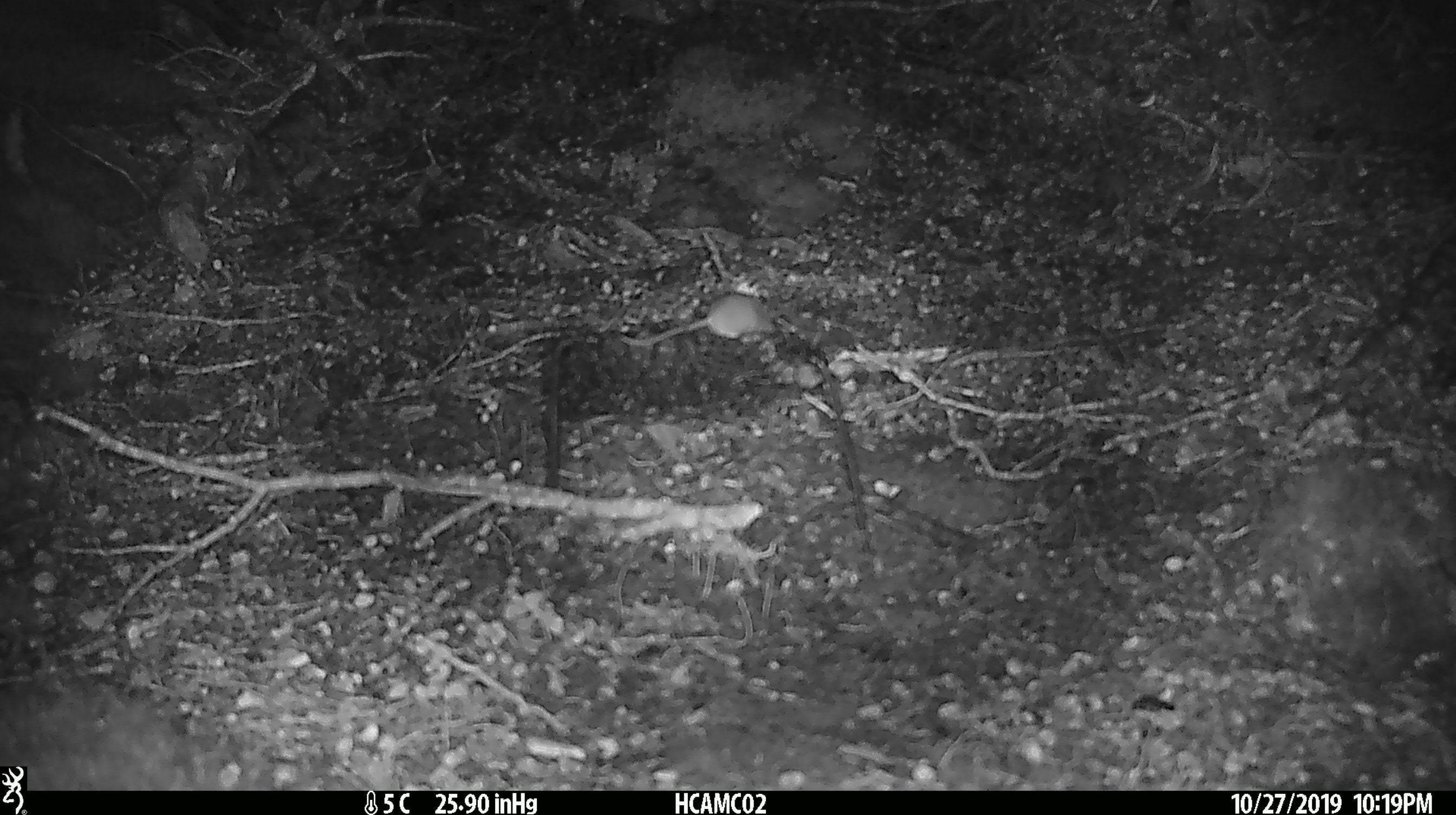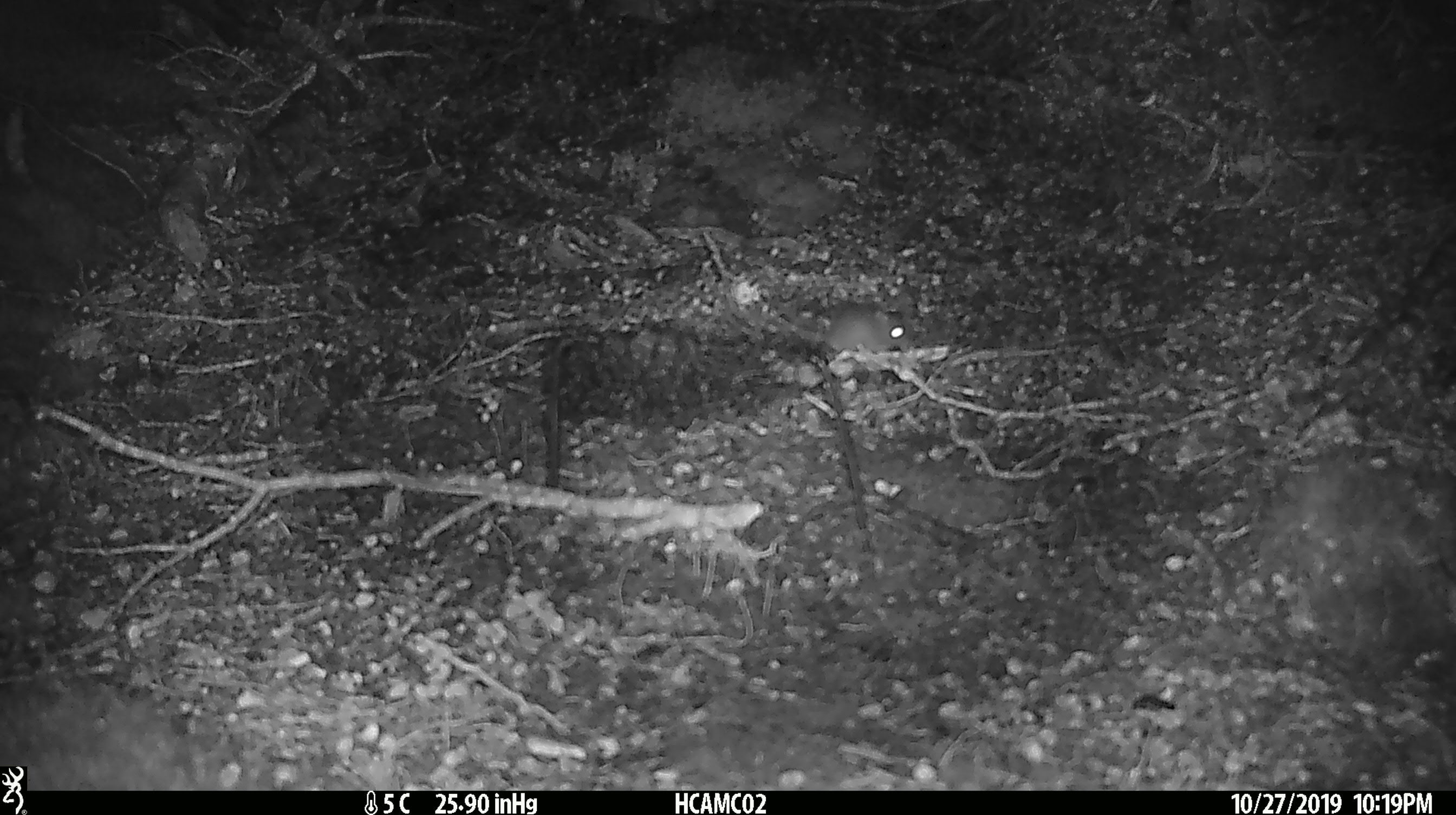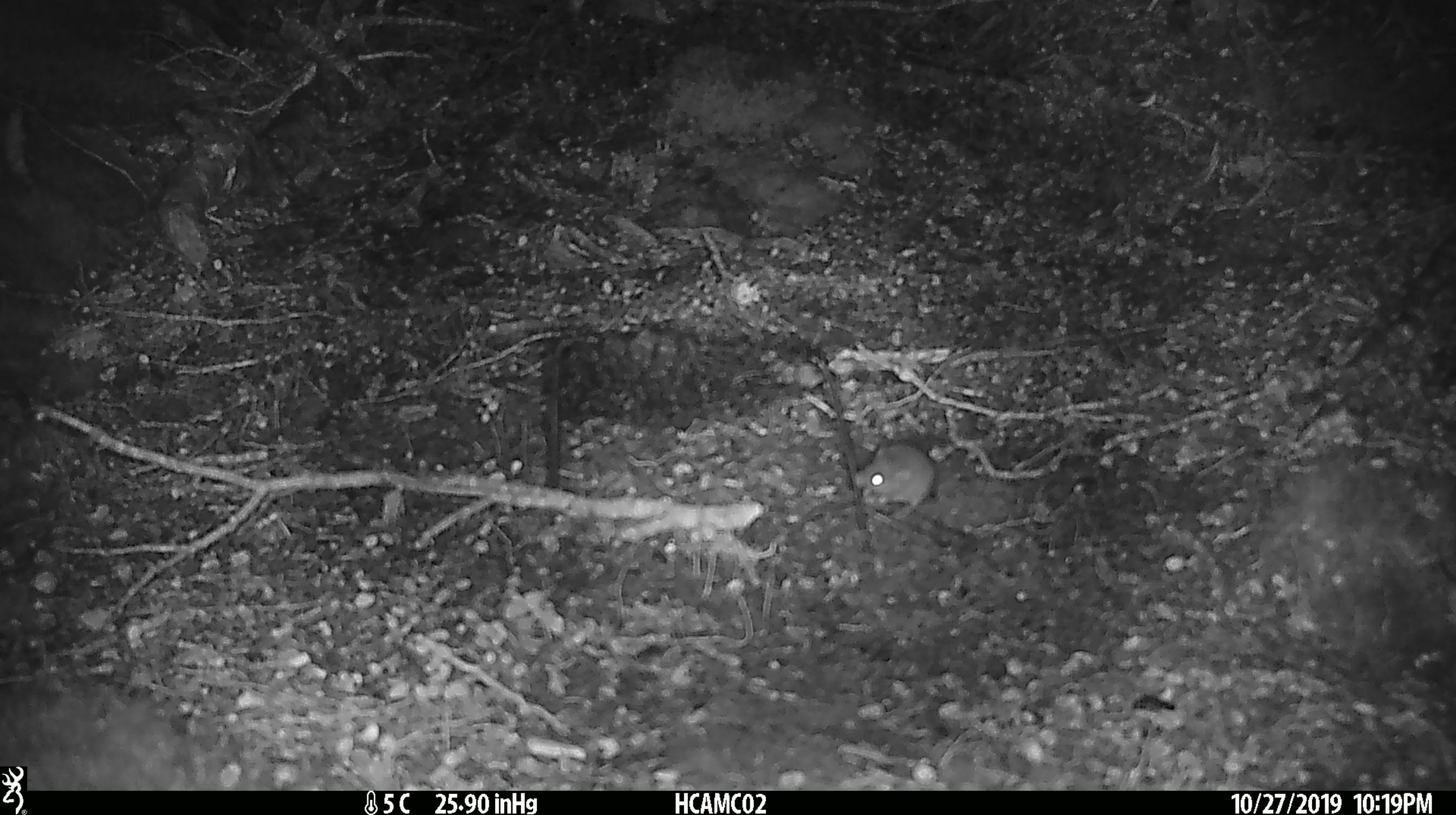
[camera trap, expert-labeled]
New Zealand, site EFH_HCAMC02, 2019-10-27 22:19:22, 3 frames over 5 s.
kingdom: Animalia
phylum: Chordata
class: Mammalia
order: Rodentia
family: Muridae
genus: Mus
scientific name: Mus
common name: mouse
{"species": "mouse (Mus)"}